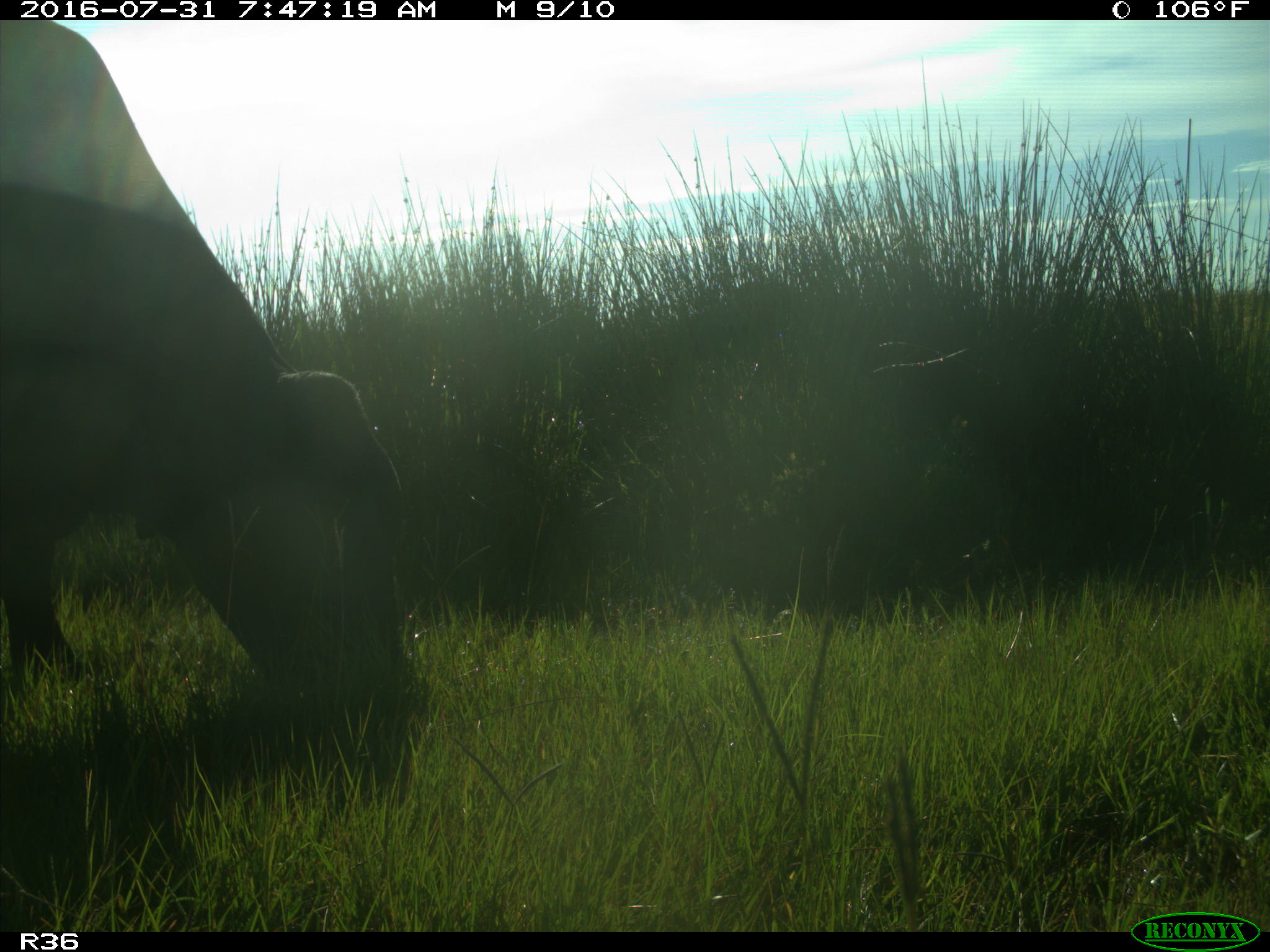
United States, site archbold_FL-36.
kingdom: Animalia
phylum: Chordata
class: Mammalia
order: Artiodactyla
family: Bovidae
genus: Bos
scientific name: Bos taurus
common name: domestic cow